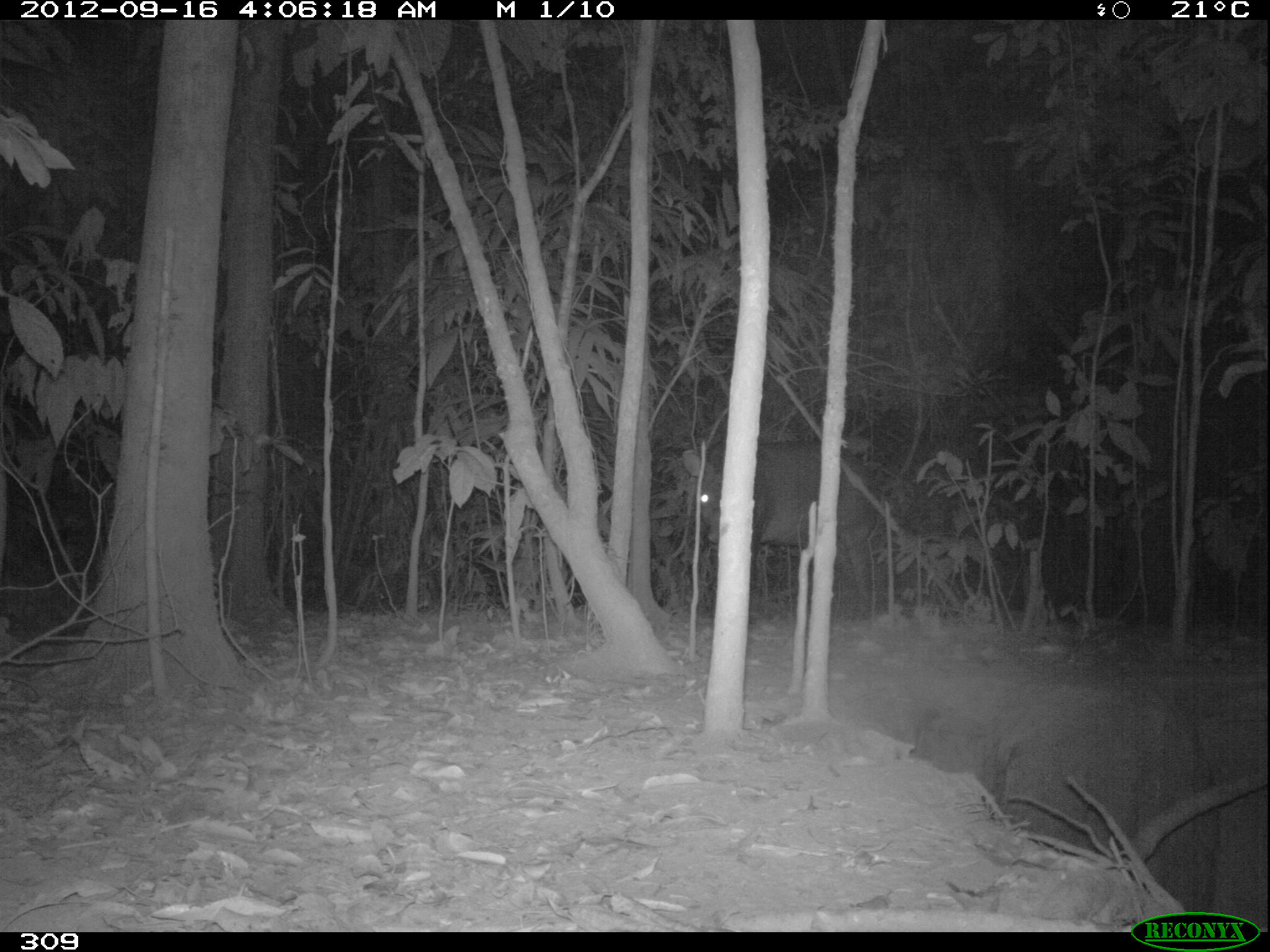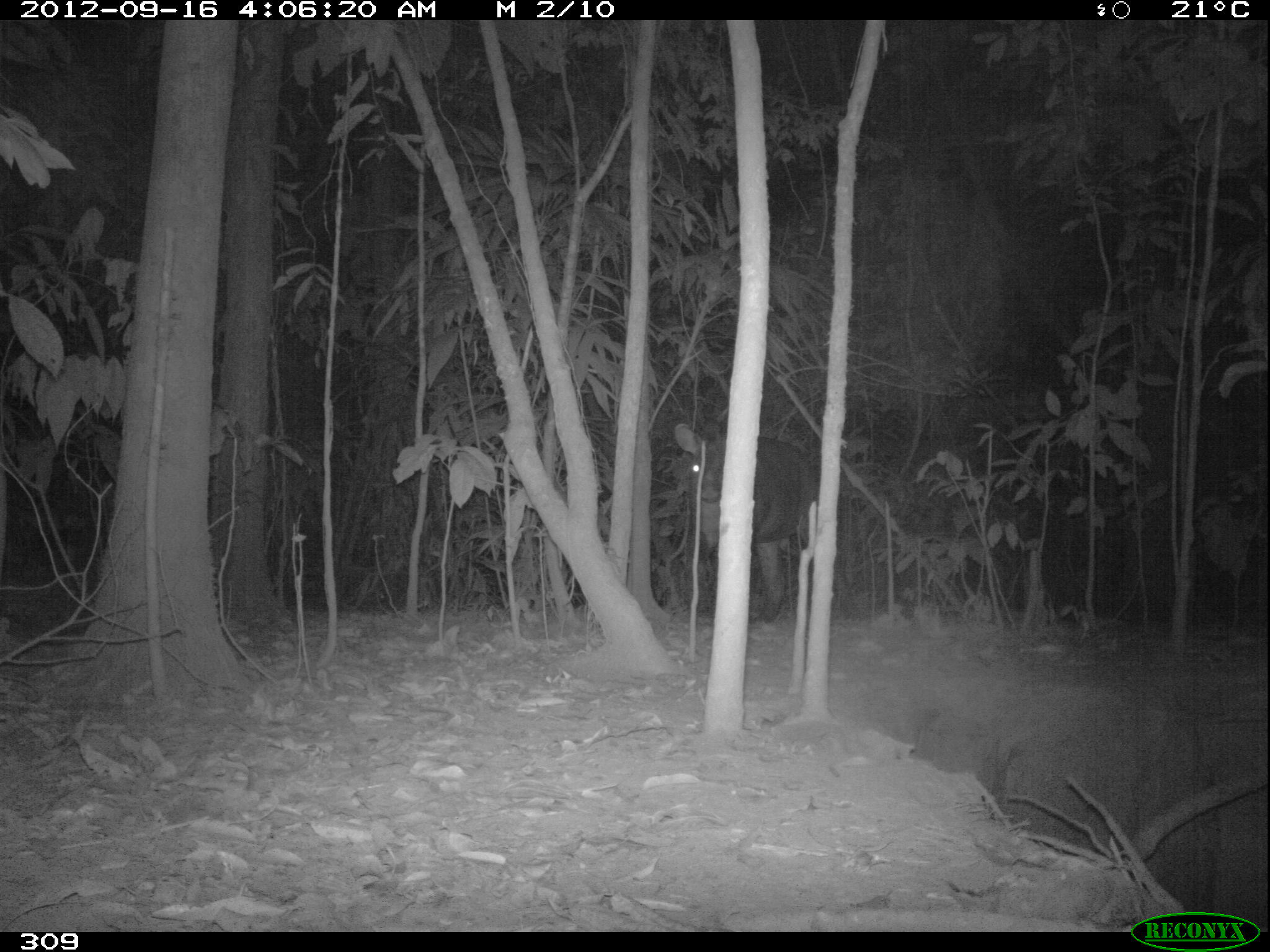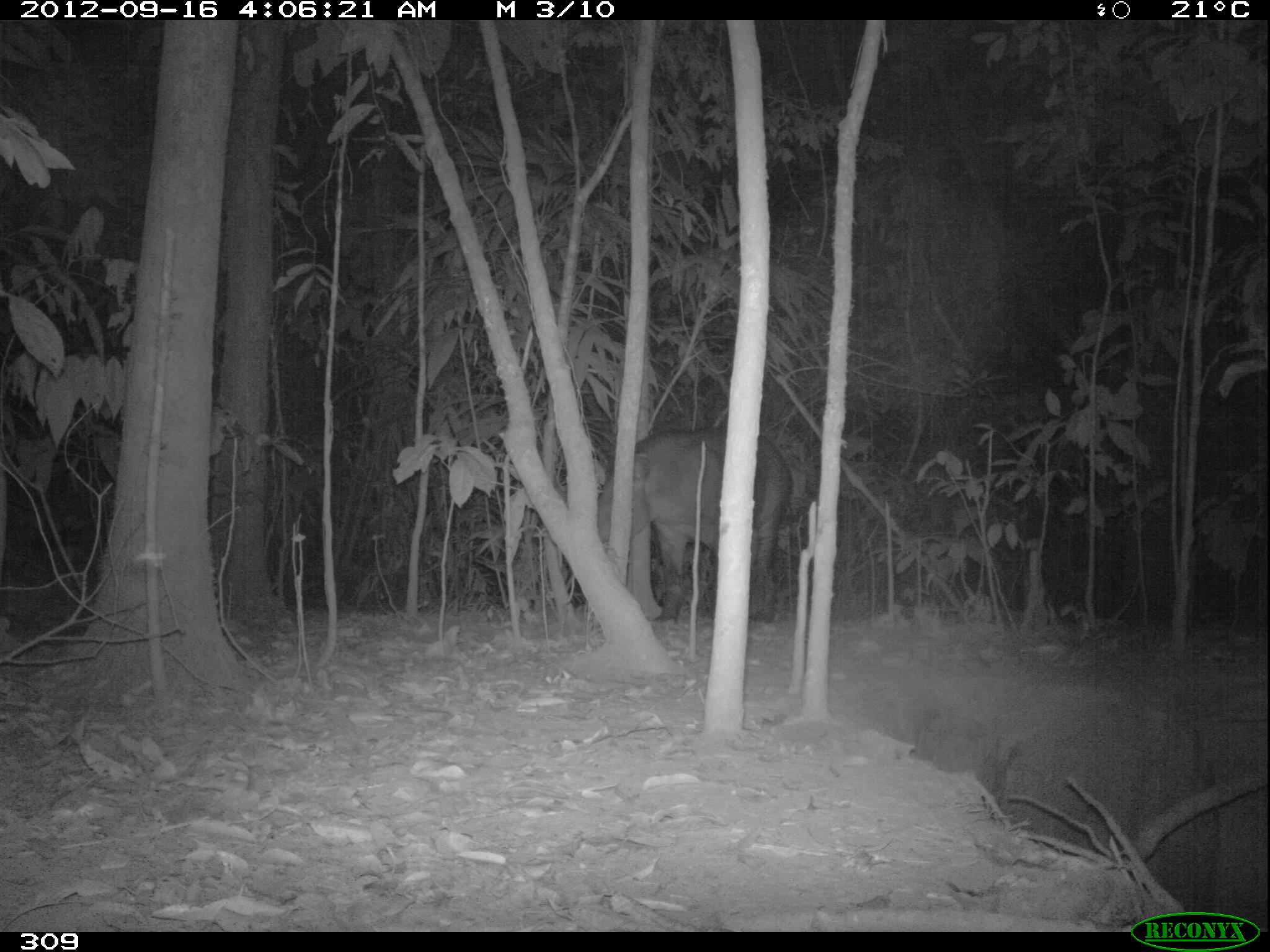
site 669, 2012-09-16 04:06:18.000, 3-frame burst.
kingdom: Animalia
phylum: Chordata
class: Mammalia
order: Perissodactyla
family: Tapiridae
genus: Tapirus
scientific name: Tapirus terrestris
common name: south american tapir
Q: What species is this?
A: Tapirus terrestris (south american tapir).